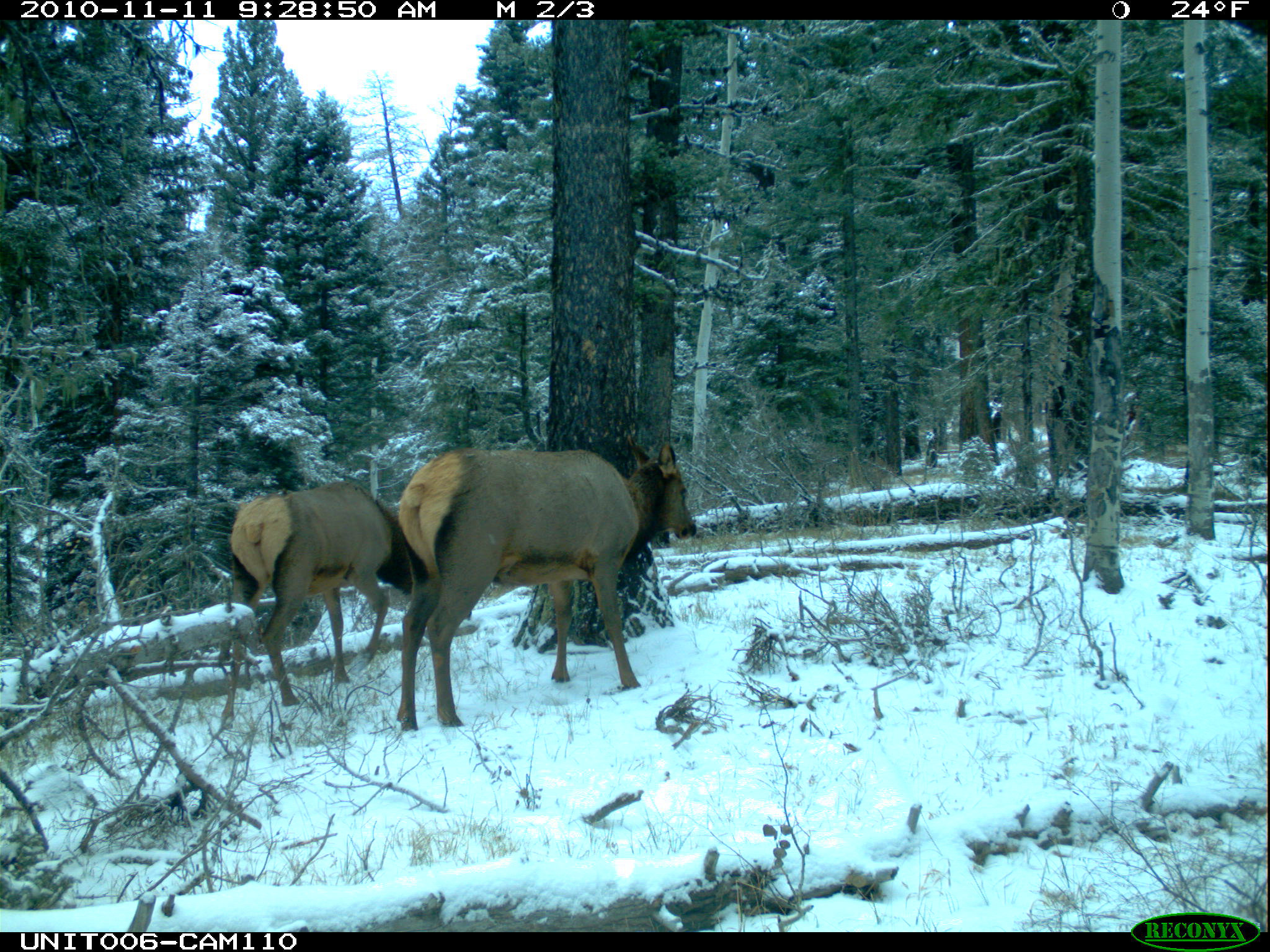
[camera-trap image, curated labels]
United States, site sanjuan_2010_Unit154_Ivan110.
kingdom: Animalia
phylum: Chordata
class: Mammalia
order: Artiodactyla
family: Cervidae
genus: Cervus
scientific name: Cervus elaphus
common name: red deer